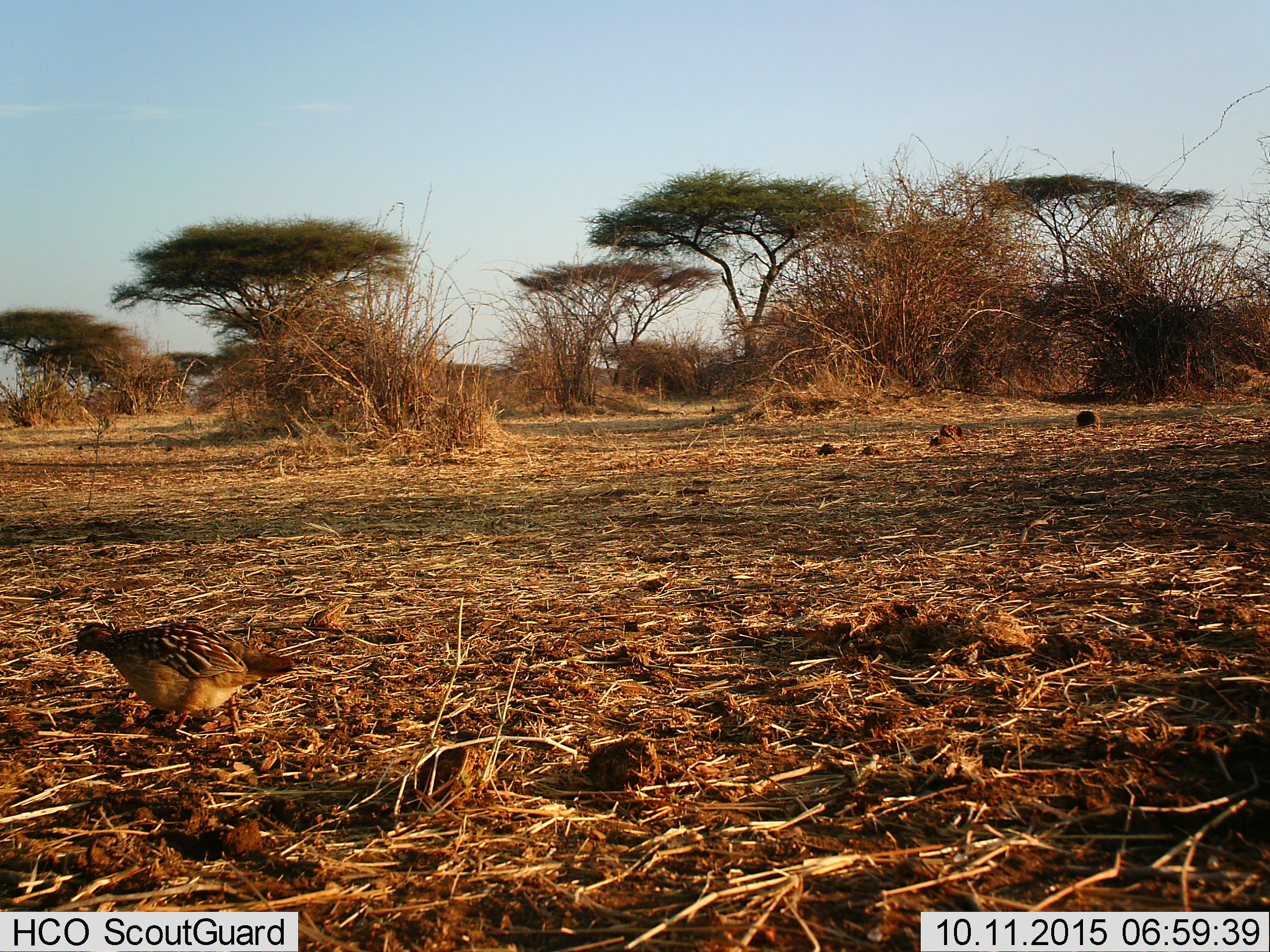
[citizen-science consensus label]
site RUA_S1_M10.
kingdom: Animalia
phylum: Chordata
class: Aves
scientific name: Aves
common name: bird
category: birdother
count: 1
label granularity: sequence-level